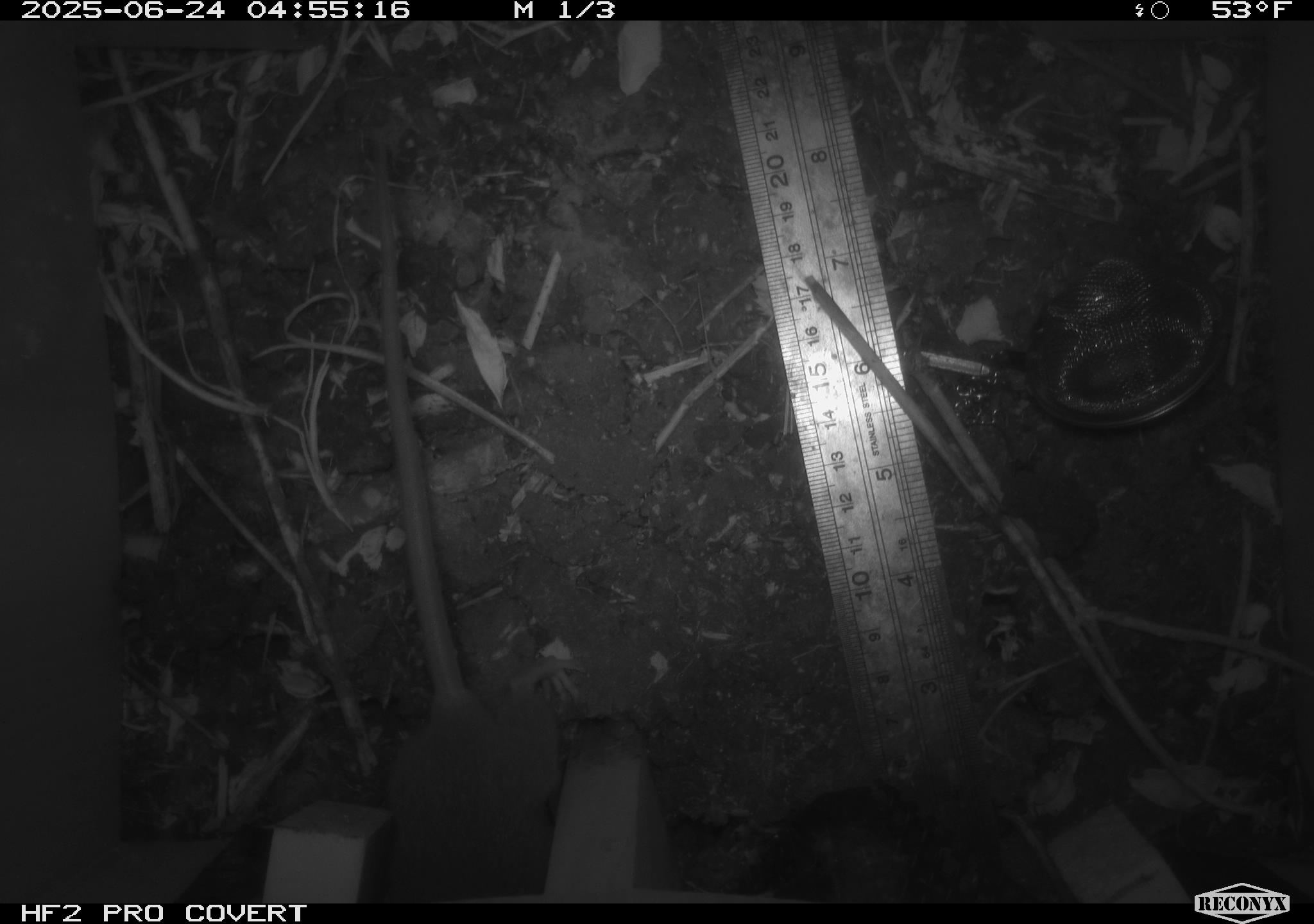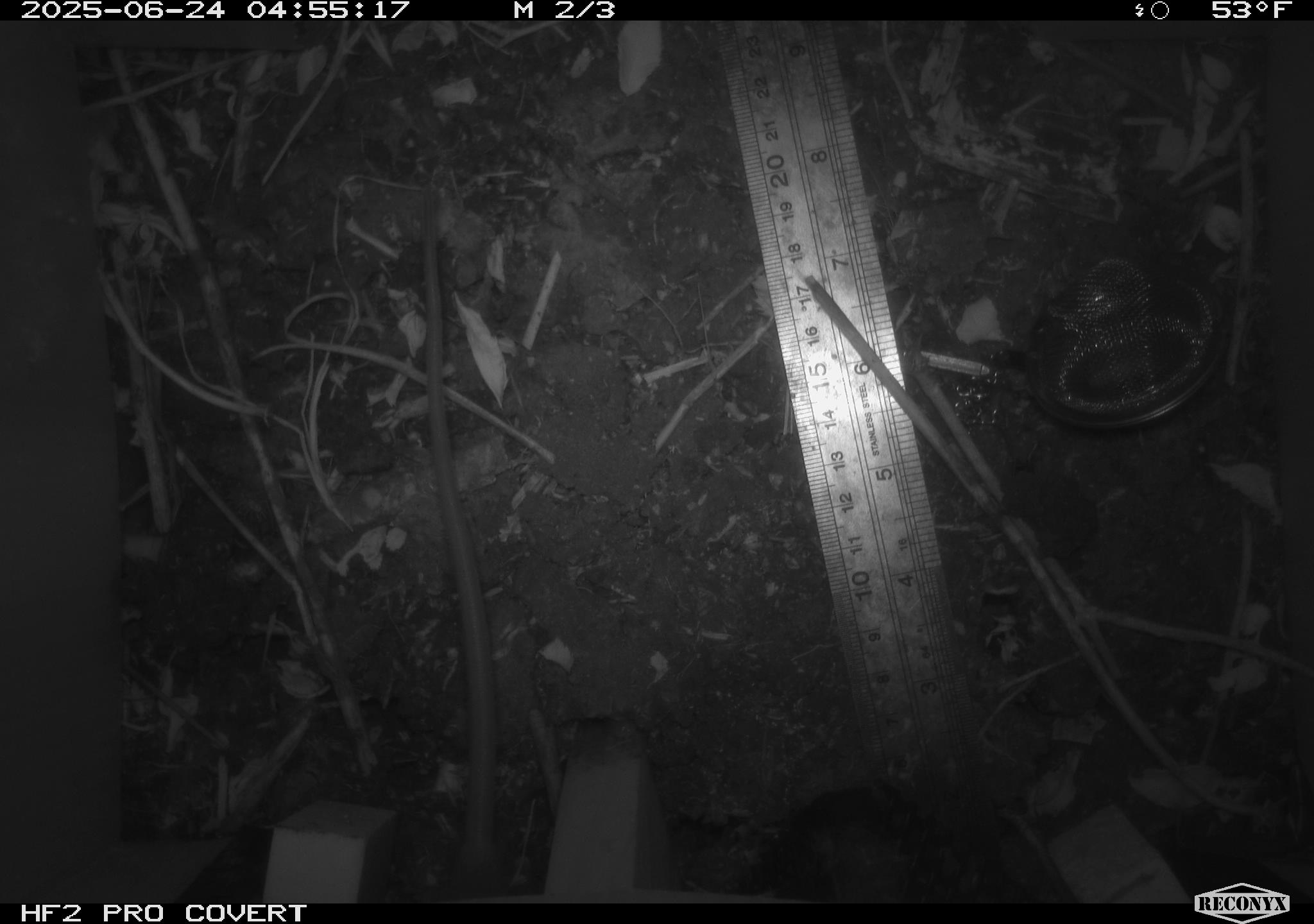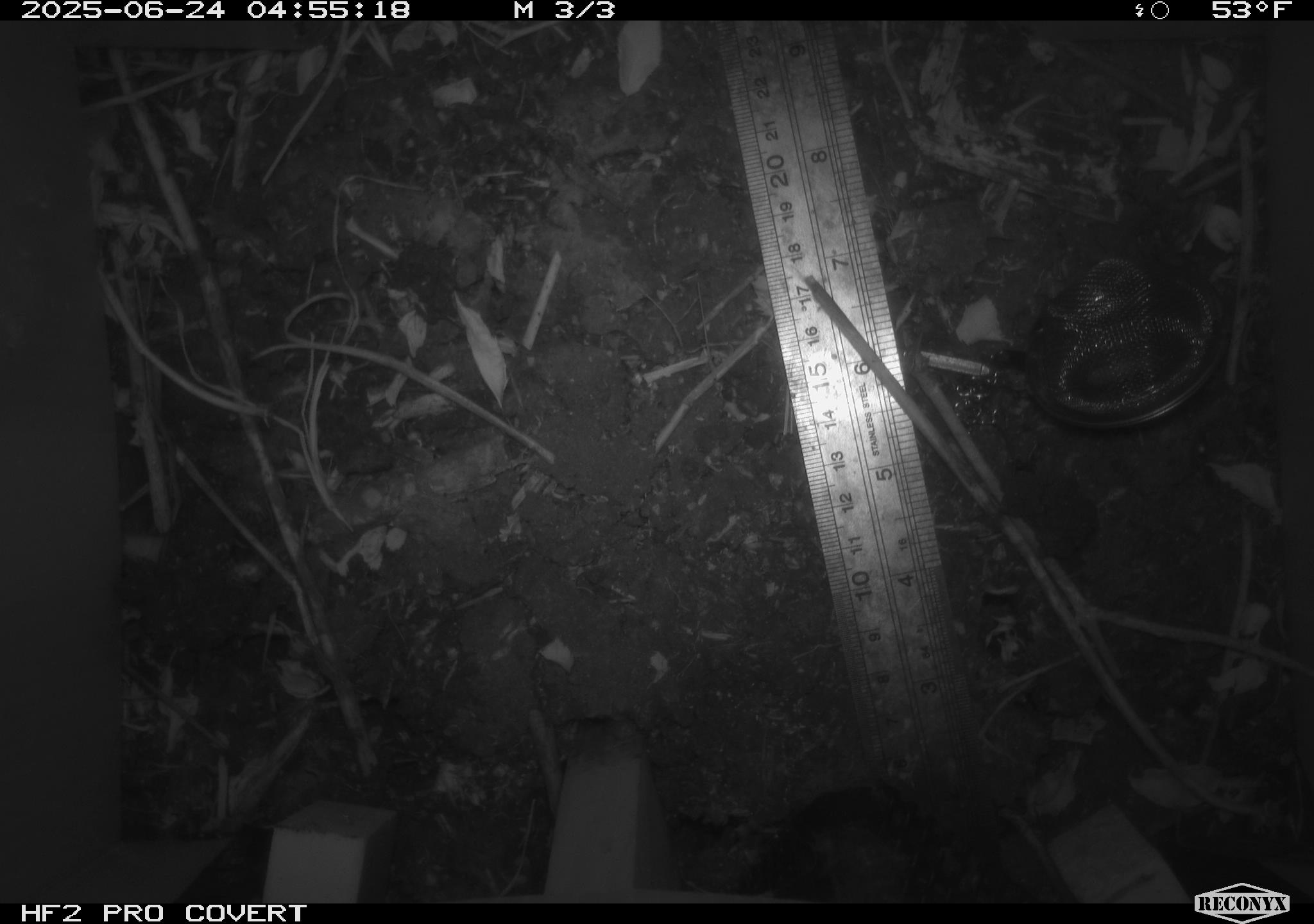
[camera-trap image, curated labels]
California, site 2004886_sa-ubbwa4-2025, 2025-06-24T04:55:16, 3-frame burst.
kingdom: Animalia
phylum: Chordata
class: Mammalia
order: Rodentia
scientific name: Rodentia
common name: rodent